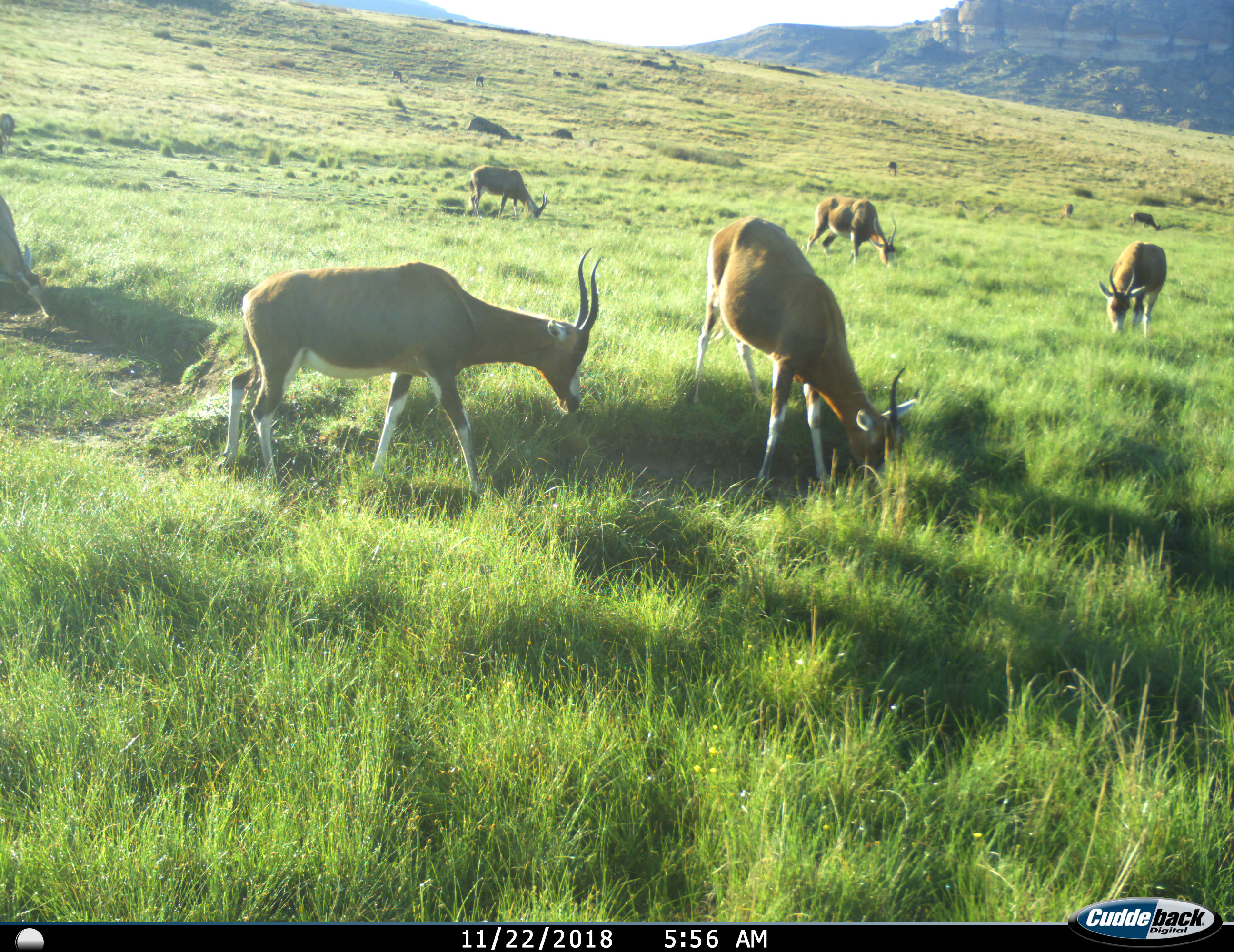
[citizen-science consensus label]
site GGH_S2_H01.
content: unidentified animal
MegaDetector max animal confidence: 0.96